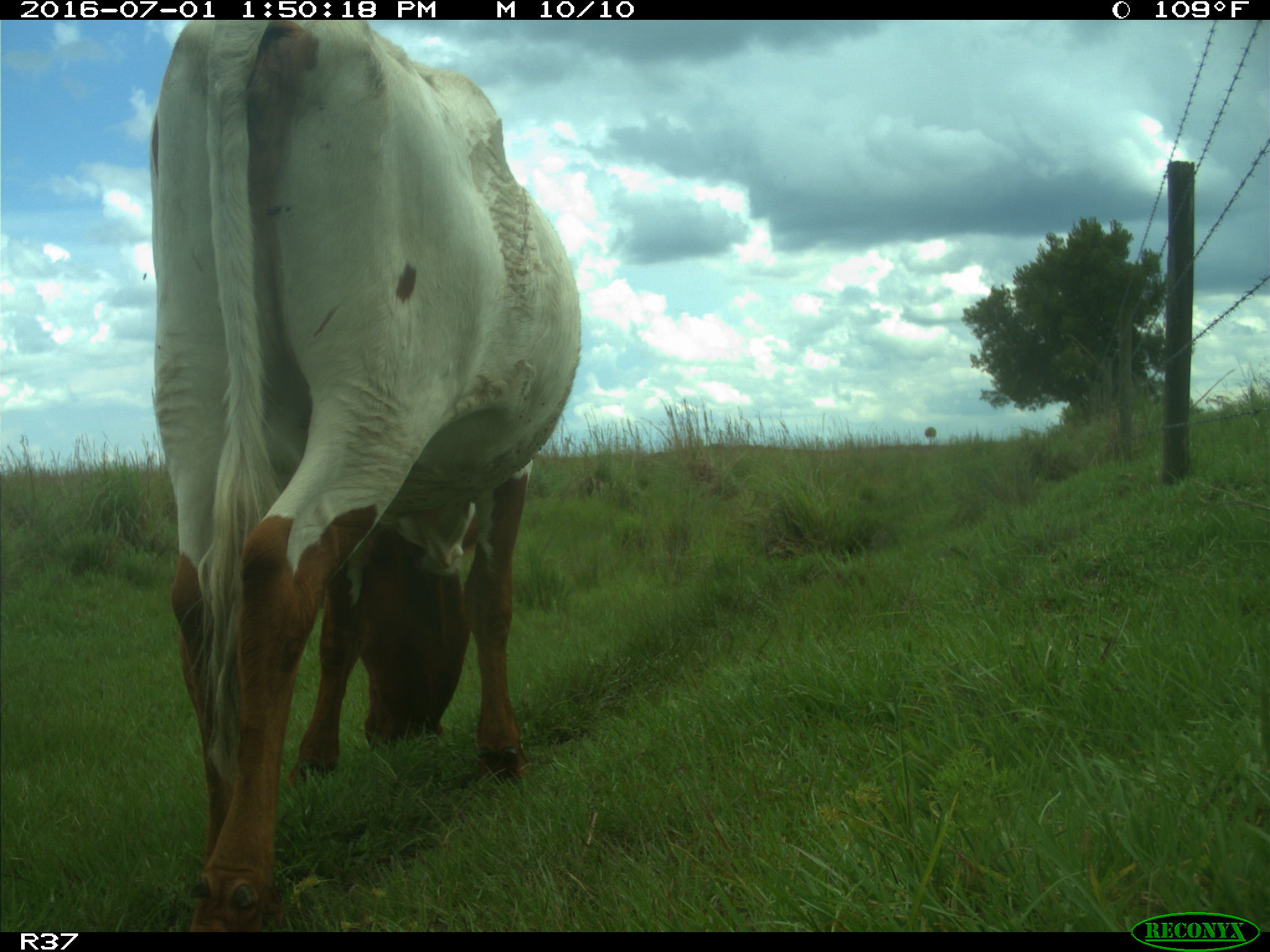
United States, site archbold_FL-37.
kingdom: Animalia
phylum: Chordata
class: Mammalia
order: Artiodactyla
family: Bovidae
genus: Bos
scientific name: Bos taurus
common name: domestic cow